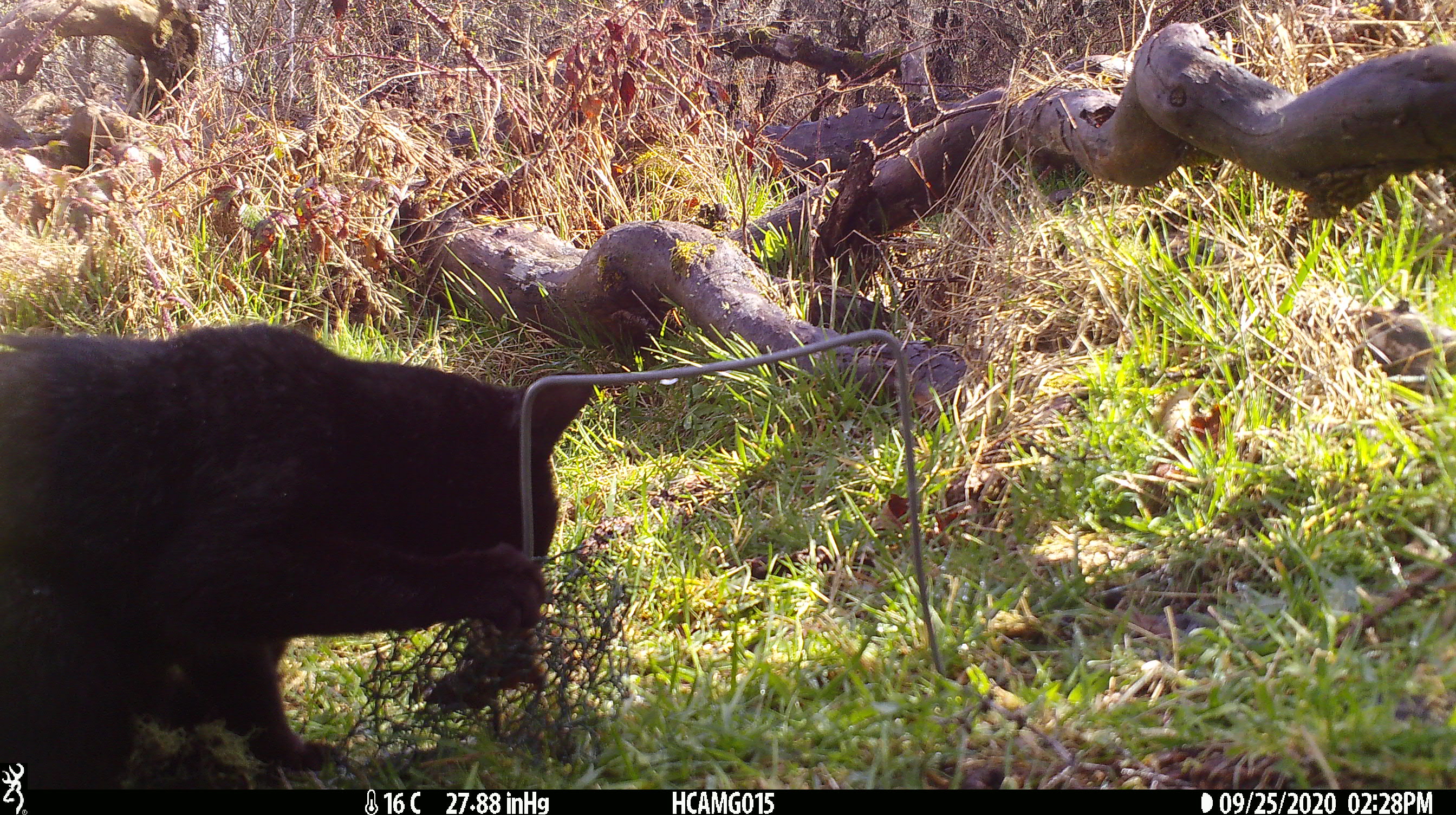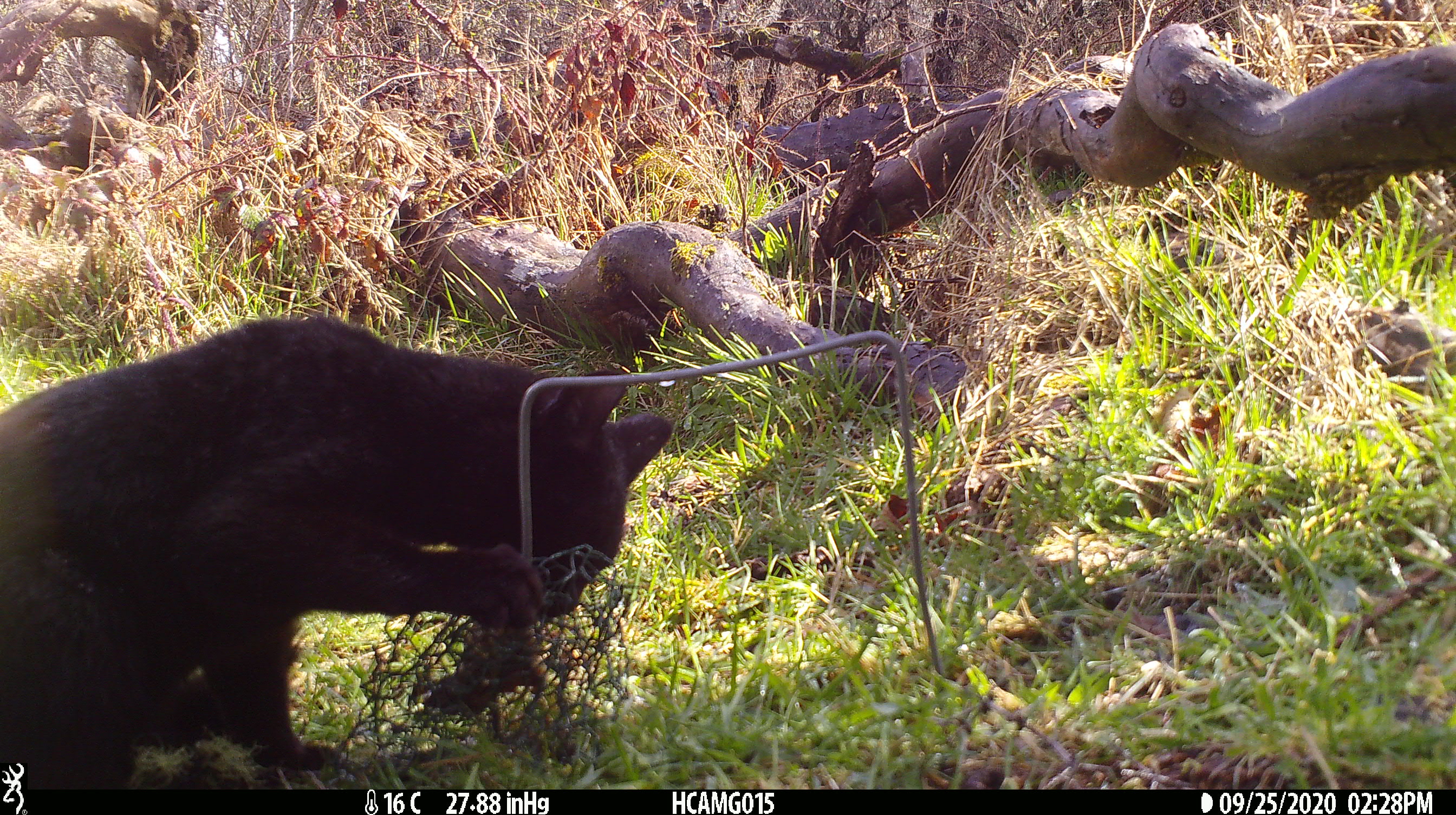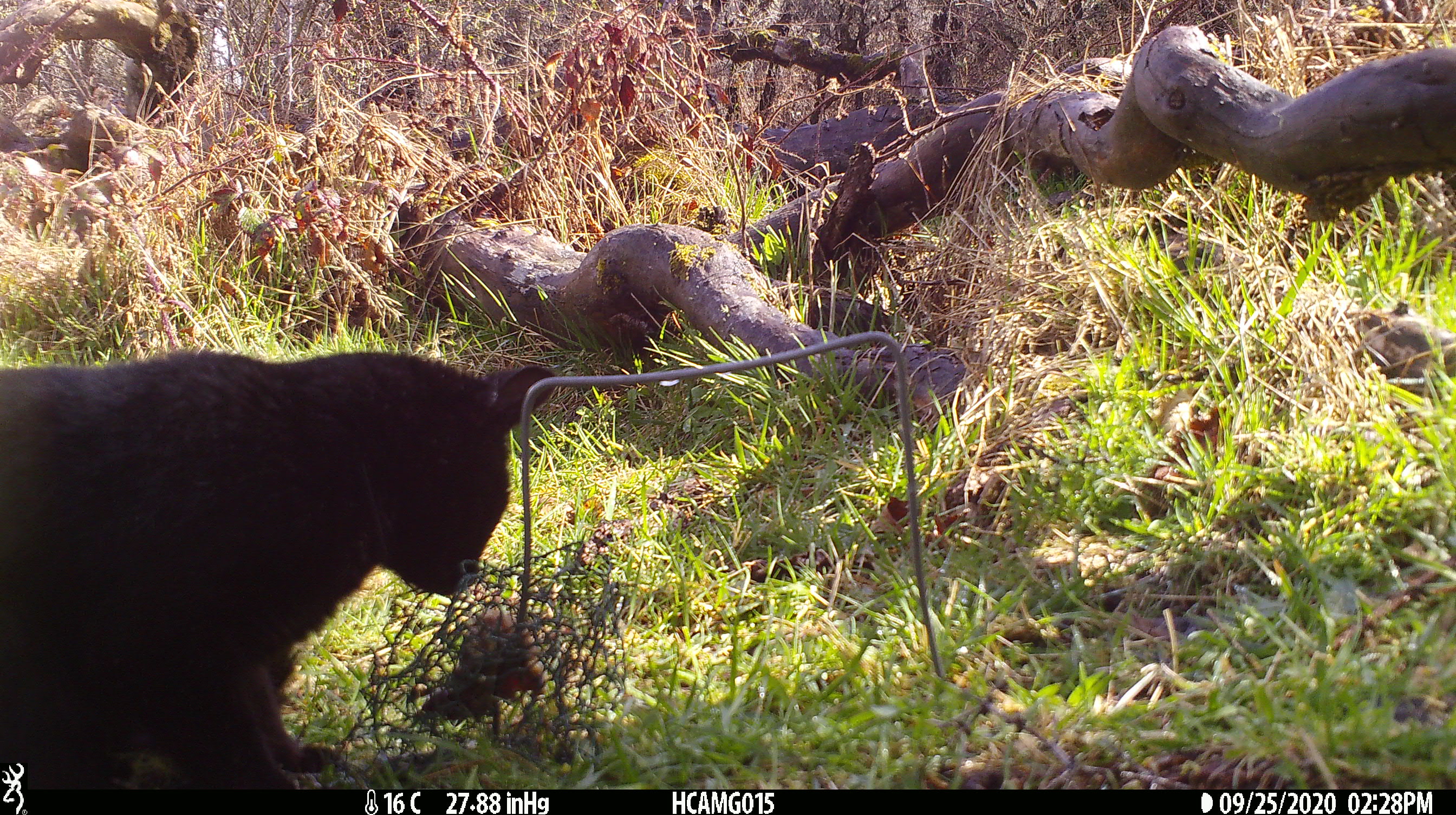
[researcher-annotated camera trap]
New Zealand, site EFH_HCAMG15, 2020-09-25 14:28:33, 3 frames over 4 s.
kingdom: Animalia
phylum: Chordata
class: Mammalia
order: Carnivora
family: Felidae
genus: Felis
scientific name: Felis catus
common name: domestic cat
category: cat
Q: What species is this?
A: Cat (domestic cat) (Felis catus).